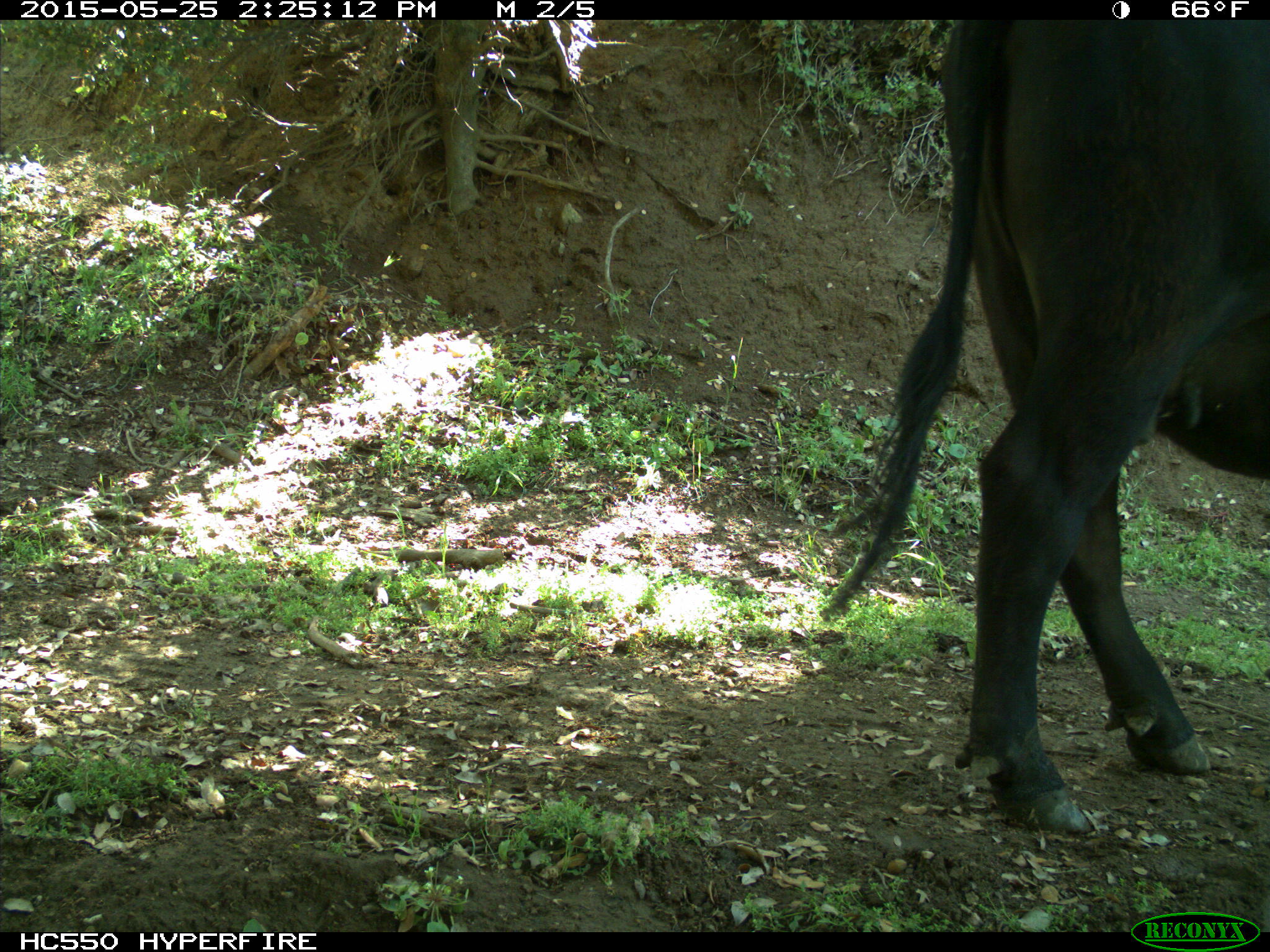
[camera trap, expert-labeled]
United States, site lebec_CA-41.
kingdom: Animalia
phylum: Chordata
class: Mammalia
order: Artiodactyla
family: Bovidae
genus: Bos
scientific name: Bos taurus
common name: domestic cow